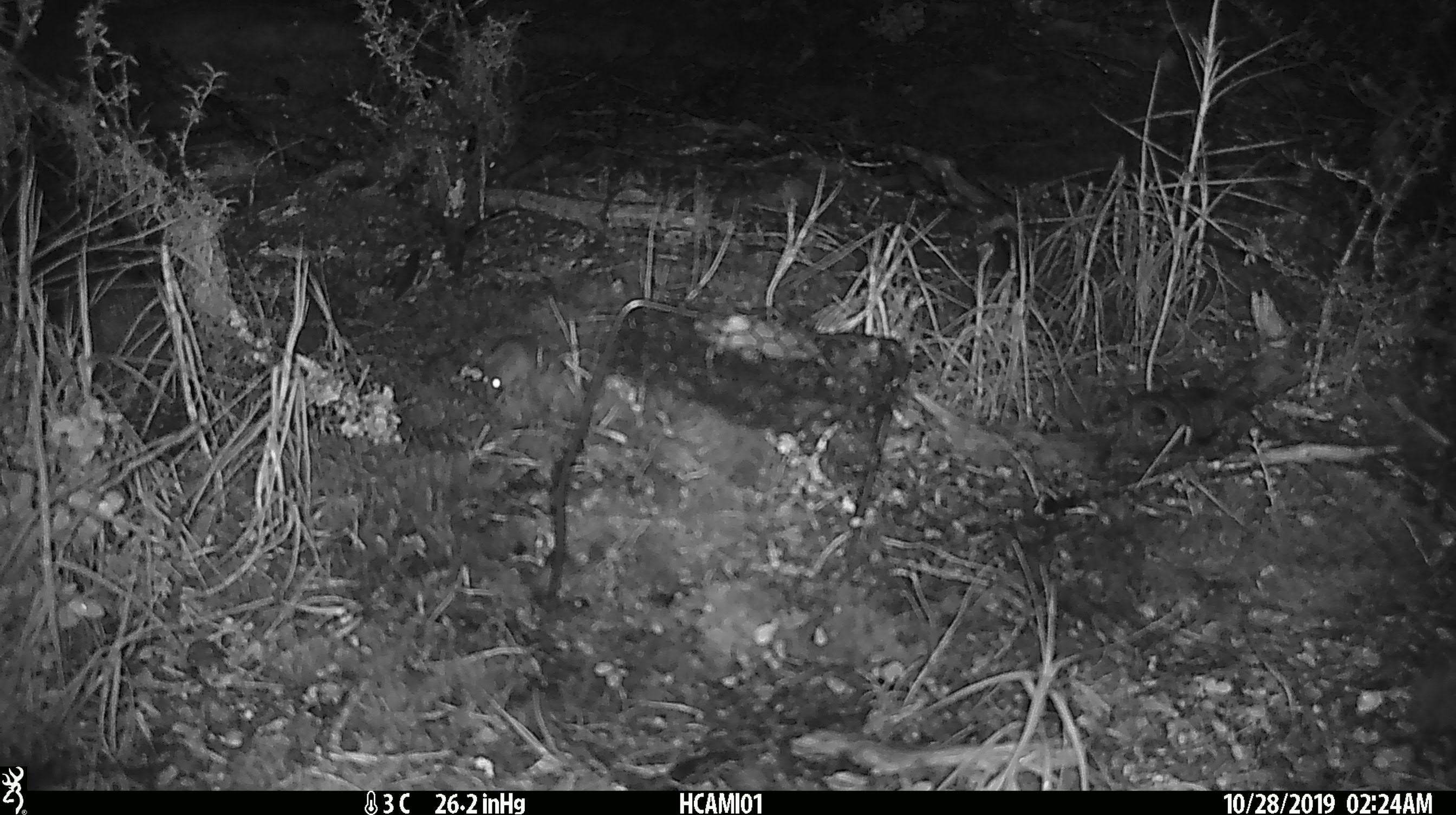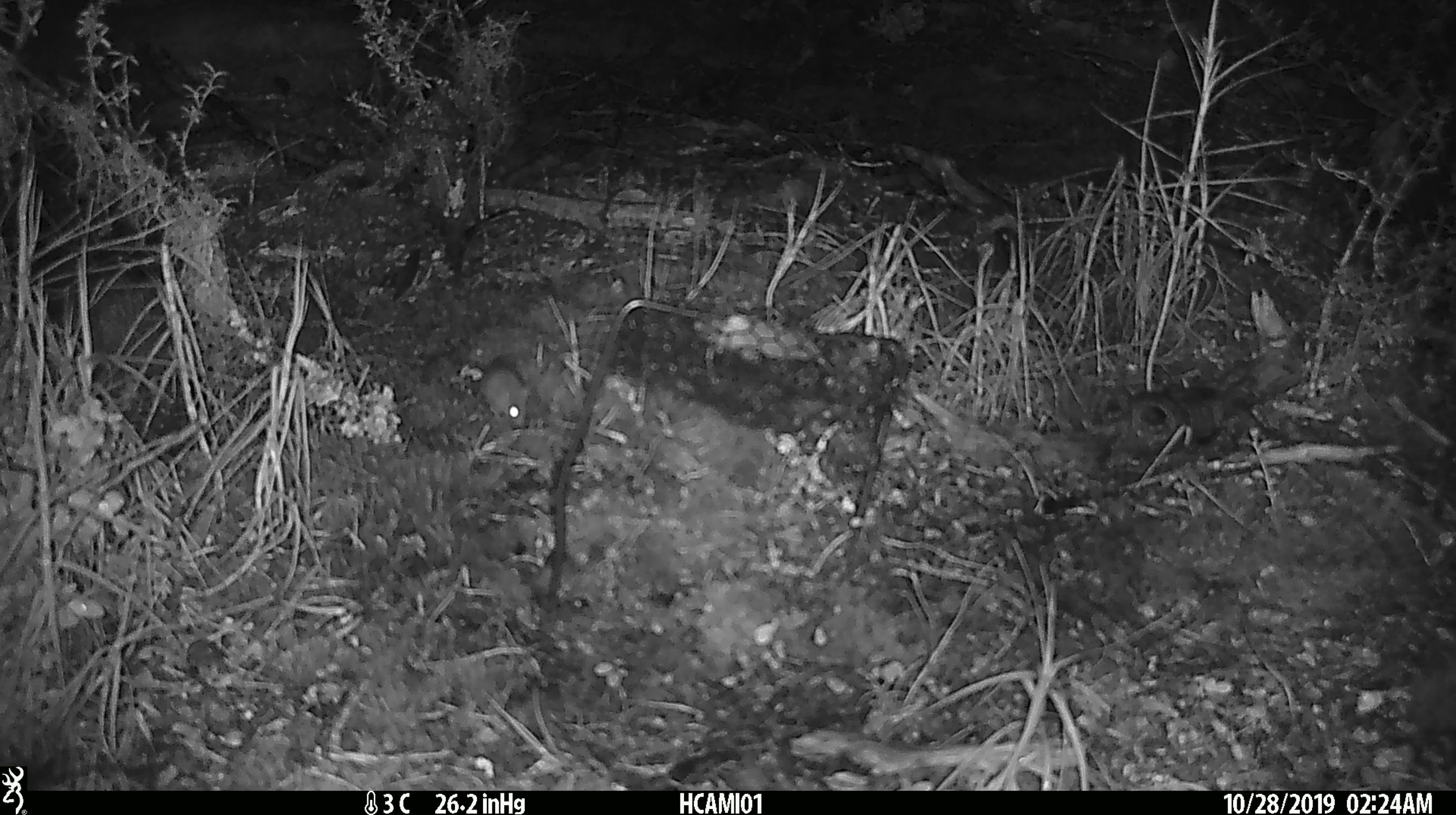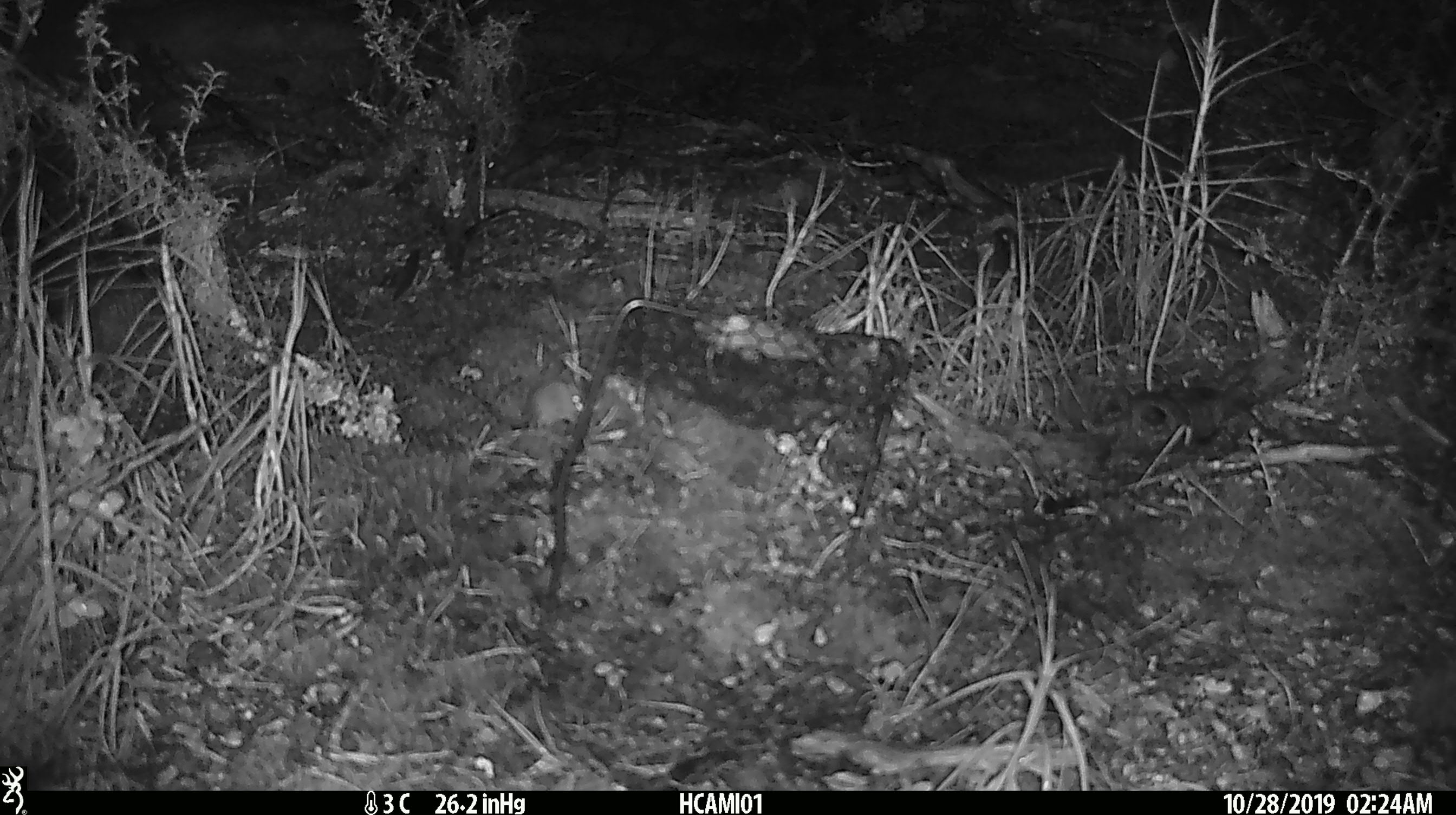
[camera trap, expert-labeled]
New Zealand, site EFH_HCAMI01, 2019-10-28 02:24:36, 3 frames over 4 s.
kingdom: Animalia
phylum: Chordata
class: Mammalia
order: Rodentia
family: Muridae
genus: Mus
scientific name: Mus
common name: mouse